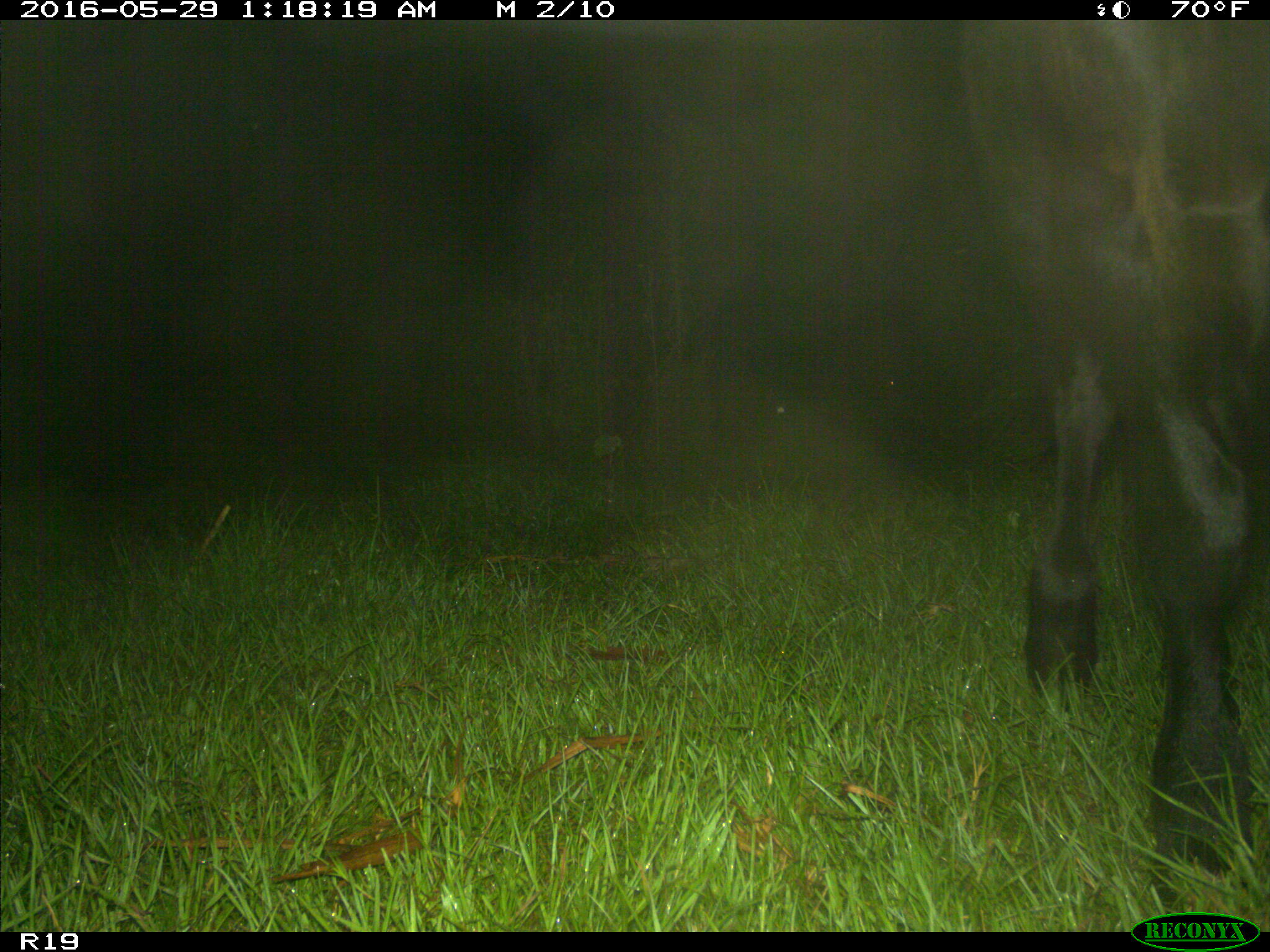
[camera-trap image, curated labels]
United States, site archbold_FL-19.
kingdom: Animalia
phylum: Chordata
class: Mammalia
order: Artiodactyla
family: Bovidae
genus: Bos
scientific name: Bos taurus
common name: domestic cow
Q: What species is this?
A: Bos taurus (domestic cow).